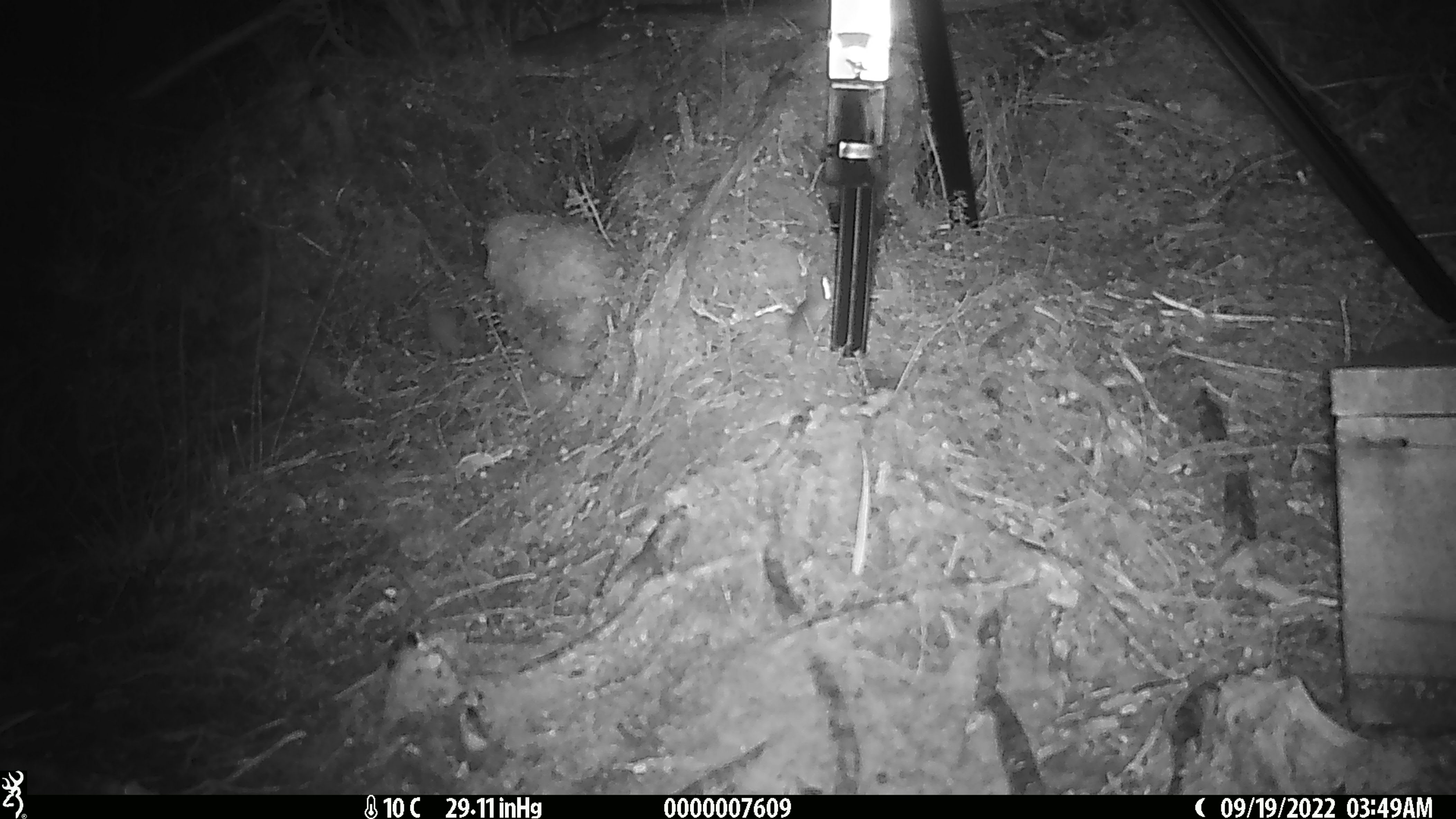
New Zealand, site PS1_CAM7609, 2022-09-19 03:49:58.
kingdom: Animalia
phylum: Chordata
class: Mammalia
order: Rodentia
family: Muridae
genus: Mus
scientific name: Mus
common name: mouse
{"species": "mouse (Mus)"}